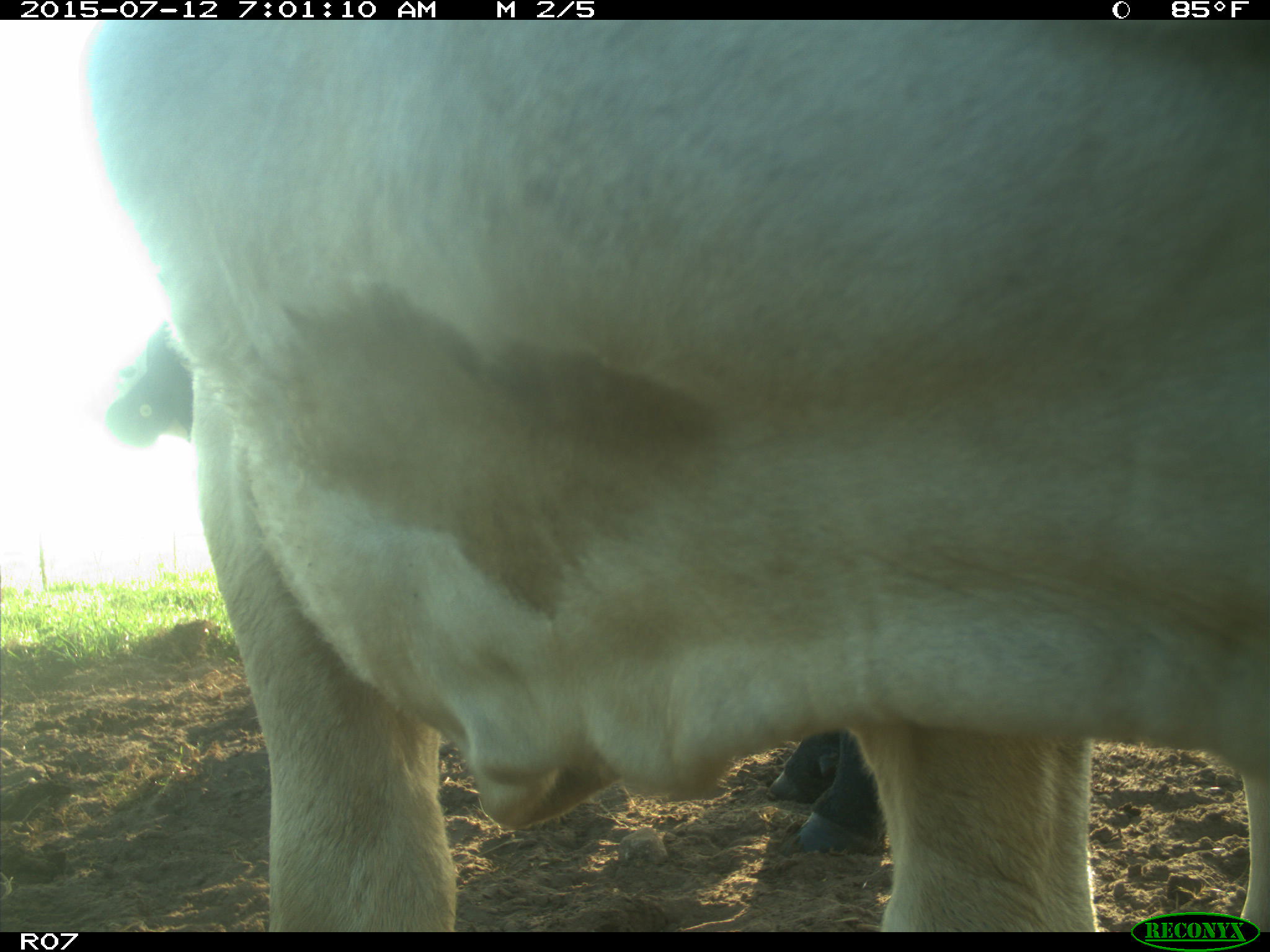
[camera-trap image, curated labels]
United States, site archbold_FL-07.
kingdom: Animalia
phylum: Chordata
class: Mammalia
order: Artiodactyla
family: Bovidae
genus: Bos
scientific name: Bos taurus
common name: domestic cow